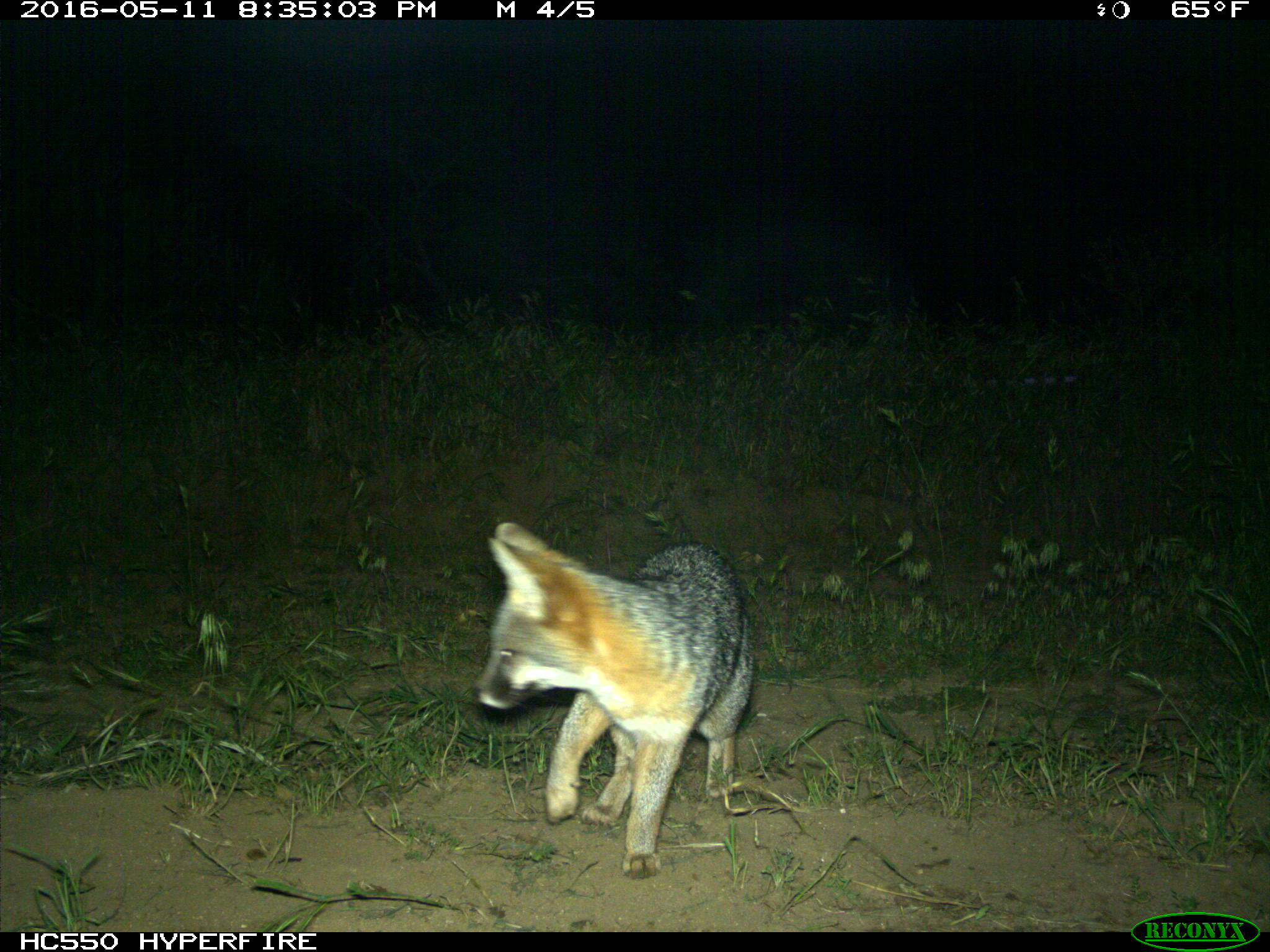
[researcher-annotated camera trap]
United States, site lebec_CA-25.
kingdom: Animalia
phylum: Chordata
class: Mammalia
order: Carnivora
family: Canidae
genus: Urocyon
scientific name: Urocyon cinereoargenteus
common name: gray fox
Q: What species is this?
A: Urocyon cinereoargenteus (gray fox).